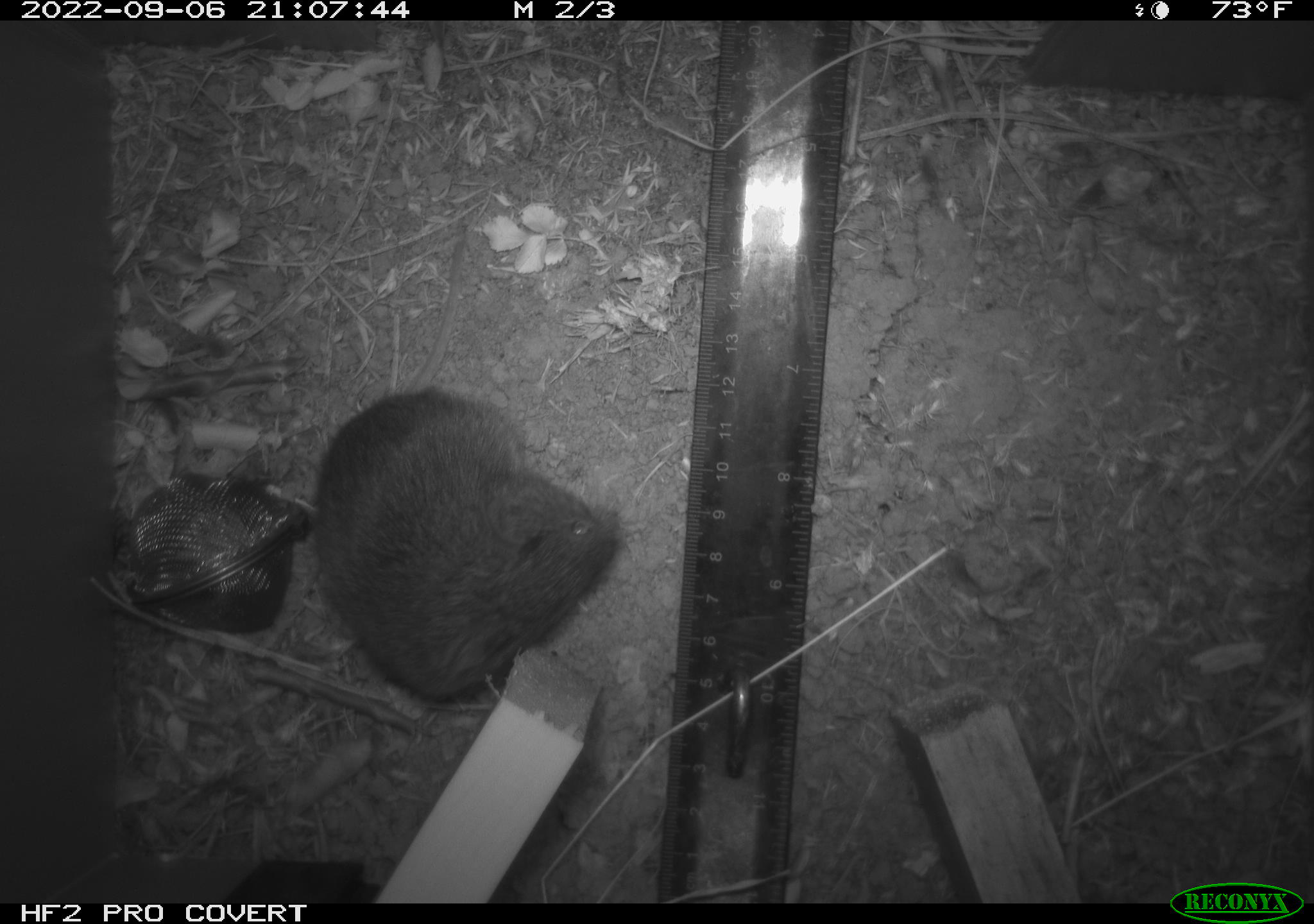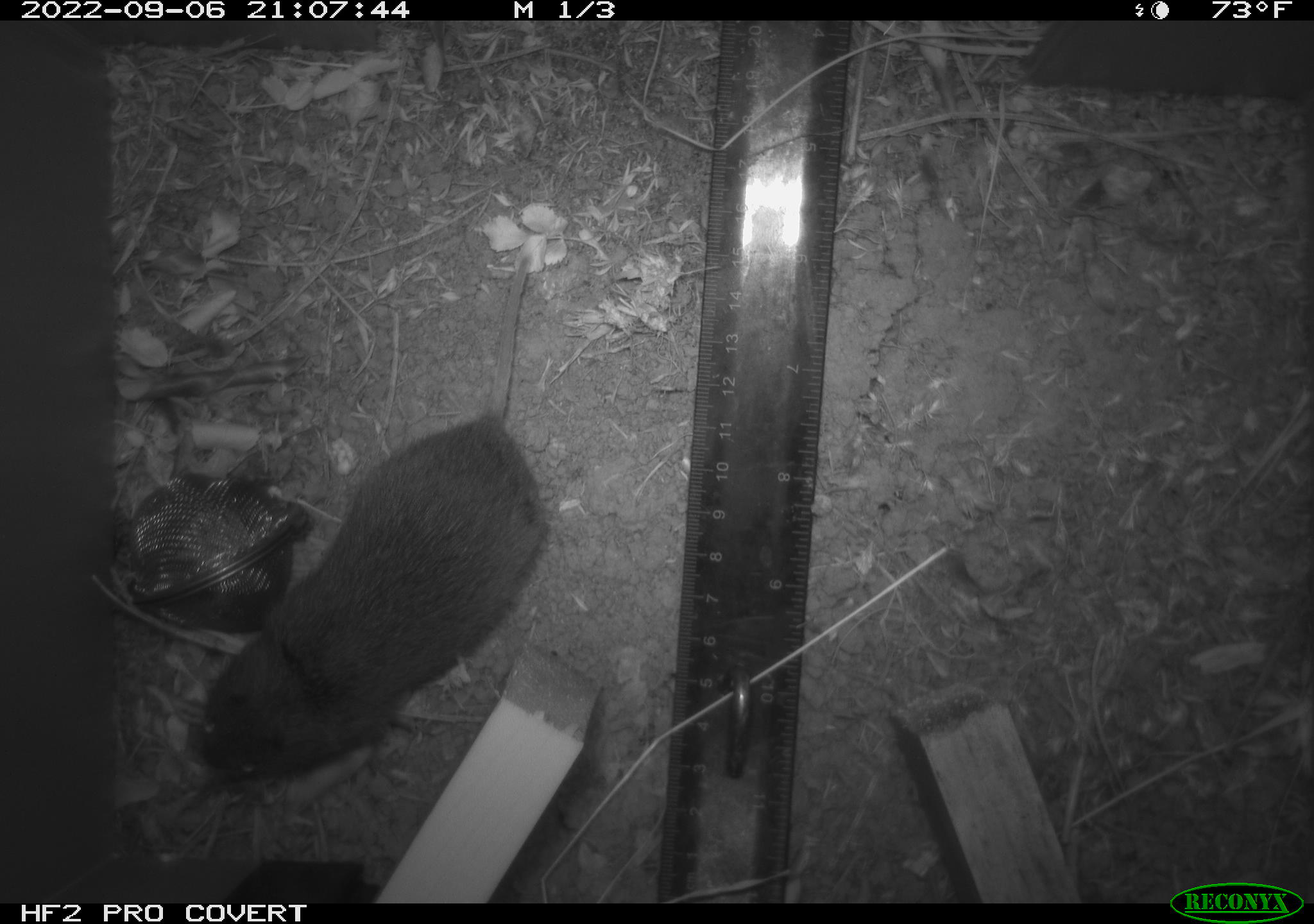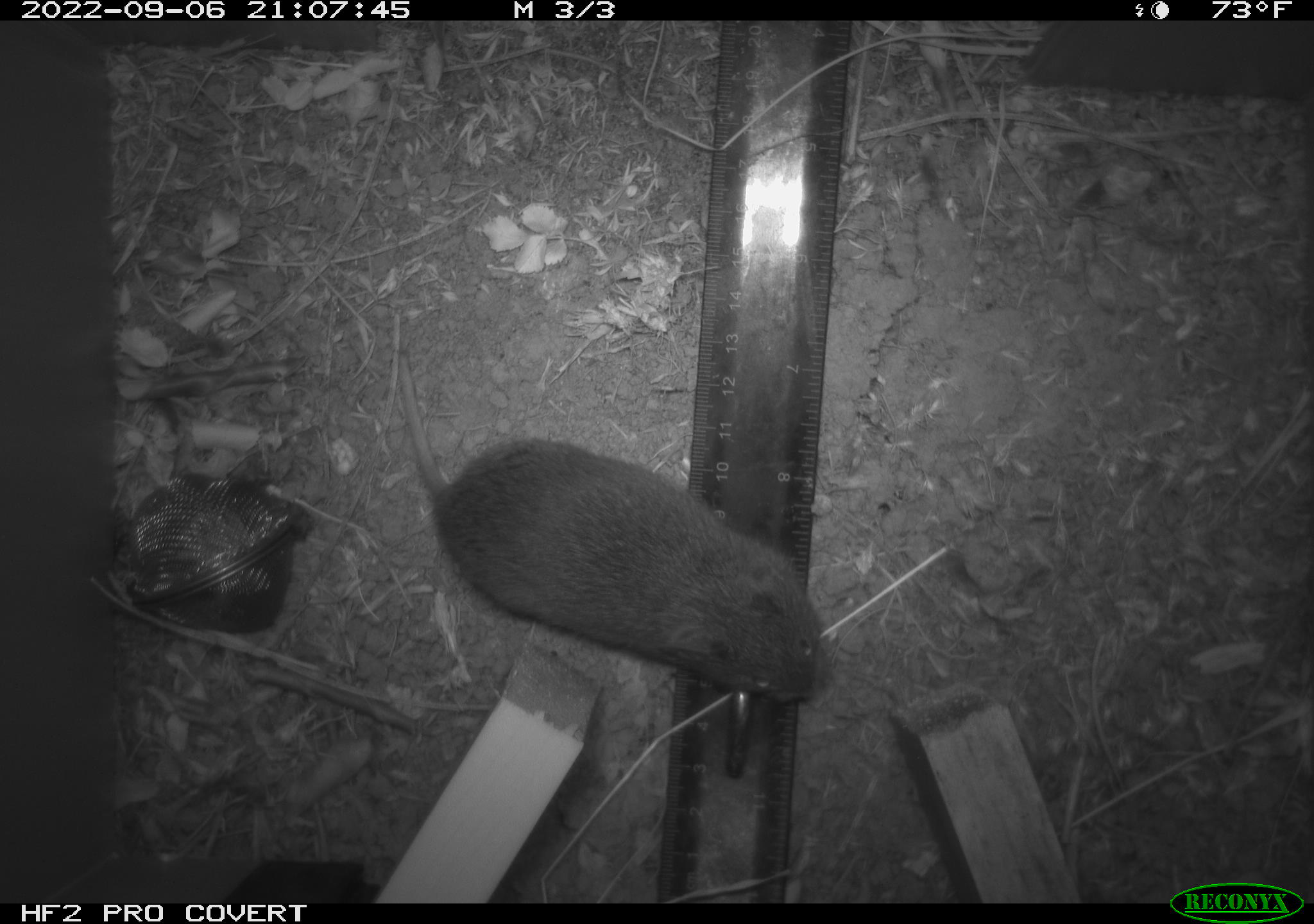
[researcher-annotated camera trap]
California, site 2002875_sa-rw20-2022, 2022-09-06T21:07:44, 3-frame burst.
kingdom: Animalia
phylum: Chordata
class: Mammalia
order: Rodentia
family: Cricetidae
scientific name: Arvicolinae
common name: voles, lemmings, and muskrats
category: arvicolinae subfamily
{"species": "arvicolinae subfamily (voles, lemmings, and muskrats) (Arvicolinae)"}